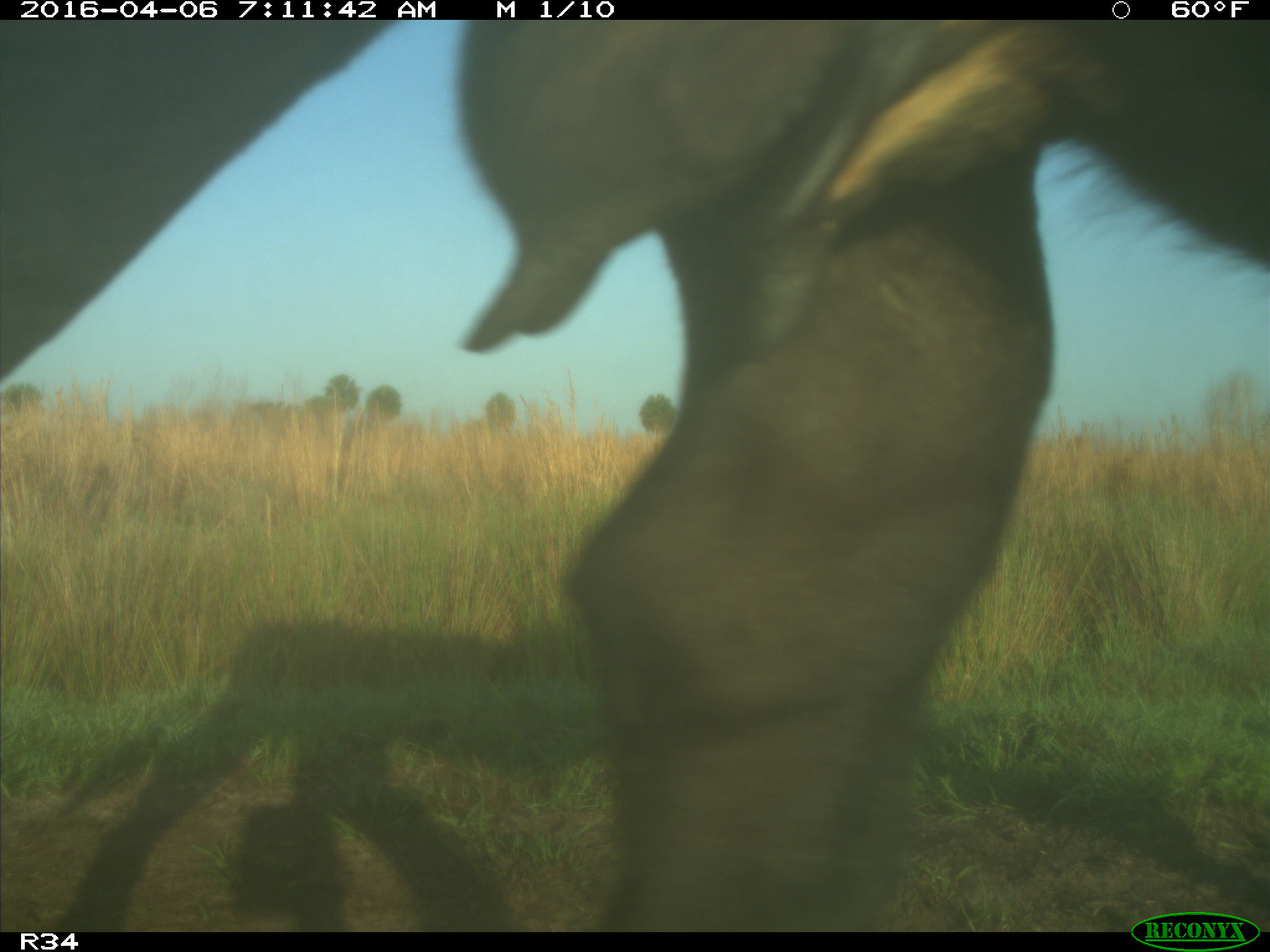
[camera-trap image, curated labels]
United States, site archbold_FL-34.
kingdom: Animalia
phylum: Chordata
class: Mammalia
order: Artiodactyla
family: Bovidae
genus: Bos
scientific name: Bos taurus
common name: domestic cow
Bos taurus (domestic cow).